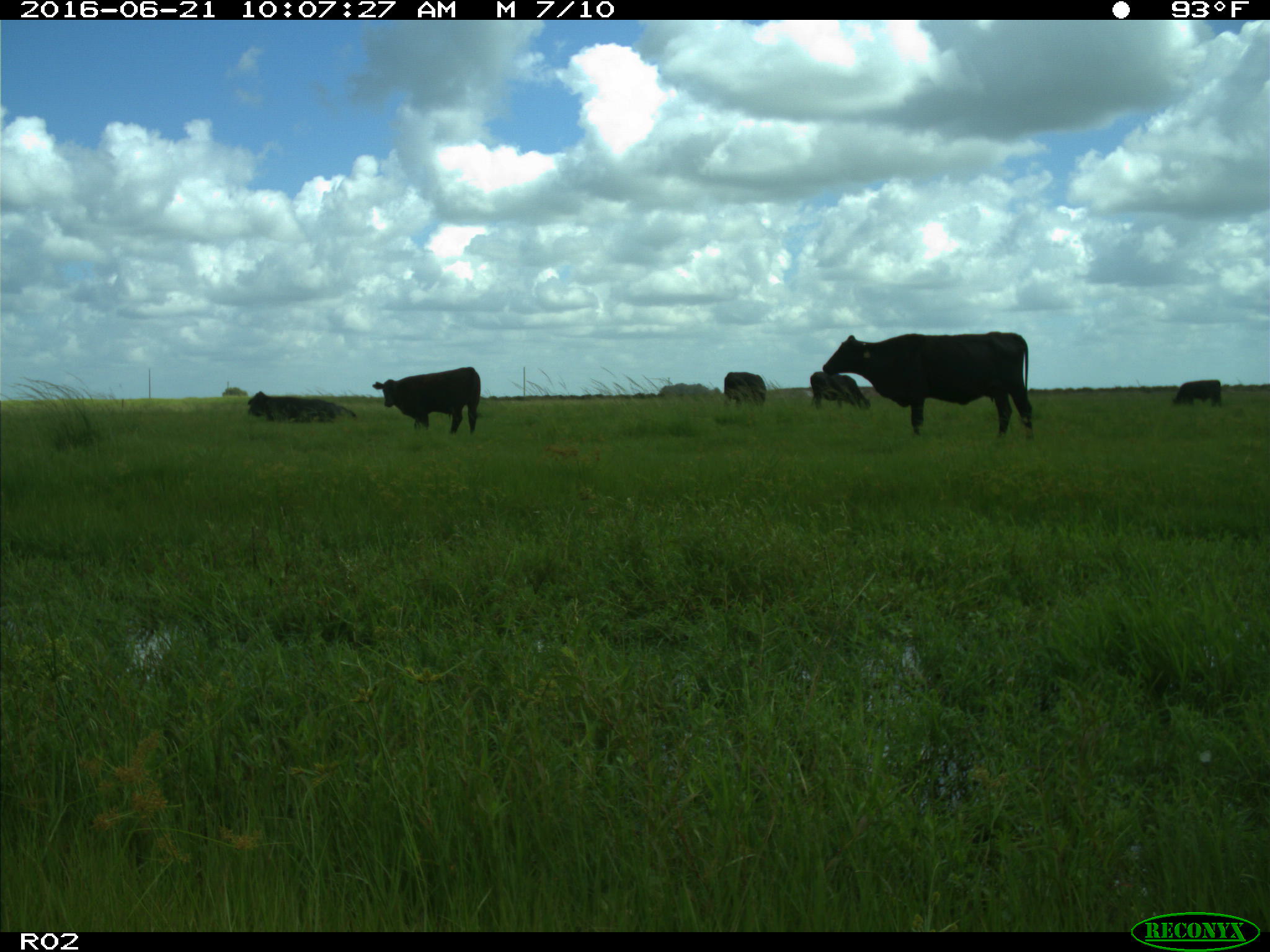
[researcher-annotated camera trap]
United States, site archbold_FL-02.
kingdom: Animalia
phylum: Chordata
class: Mammalia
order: Artiodactyla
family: Bovidae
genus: Bos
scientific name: Bos taurus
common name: domestic cow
Bos taurus (domestic cow).